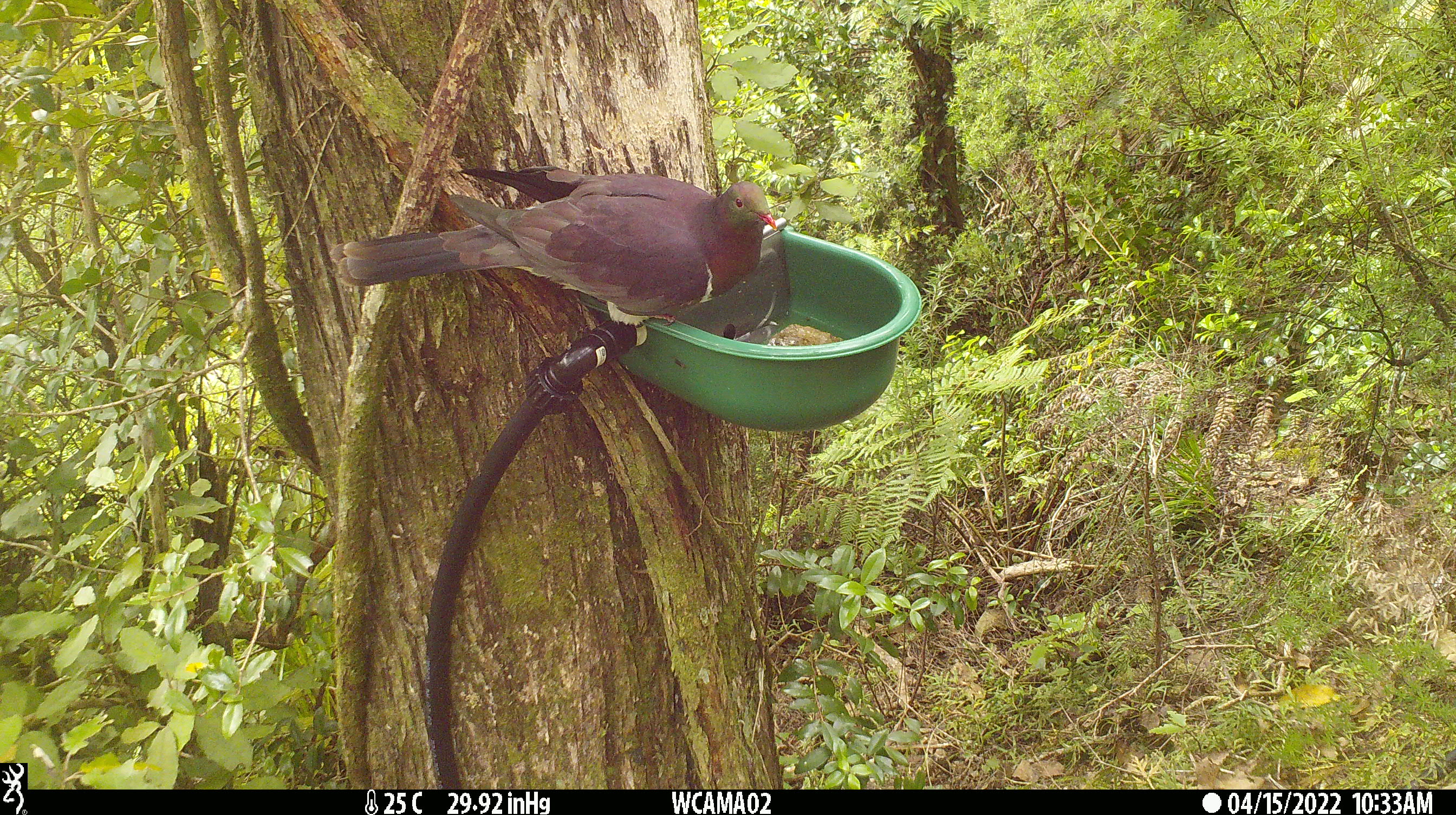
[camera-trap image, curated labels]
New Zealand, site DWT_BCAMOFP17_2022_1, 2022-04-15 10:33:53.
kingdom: Animalia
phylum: Chordata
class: Aves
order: Columbiformes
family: Columbidae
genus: Hemiphaga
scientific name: Hemiphaga novaeseelandiae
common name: new zealand pigeon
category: kereru